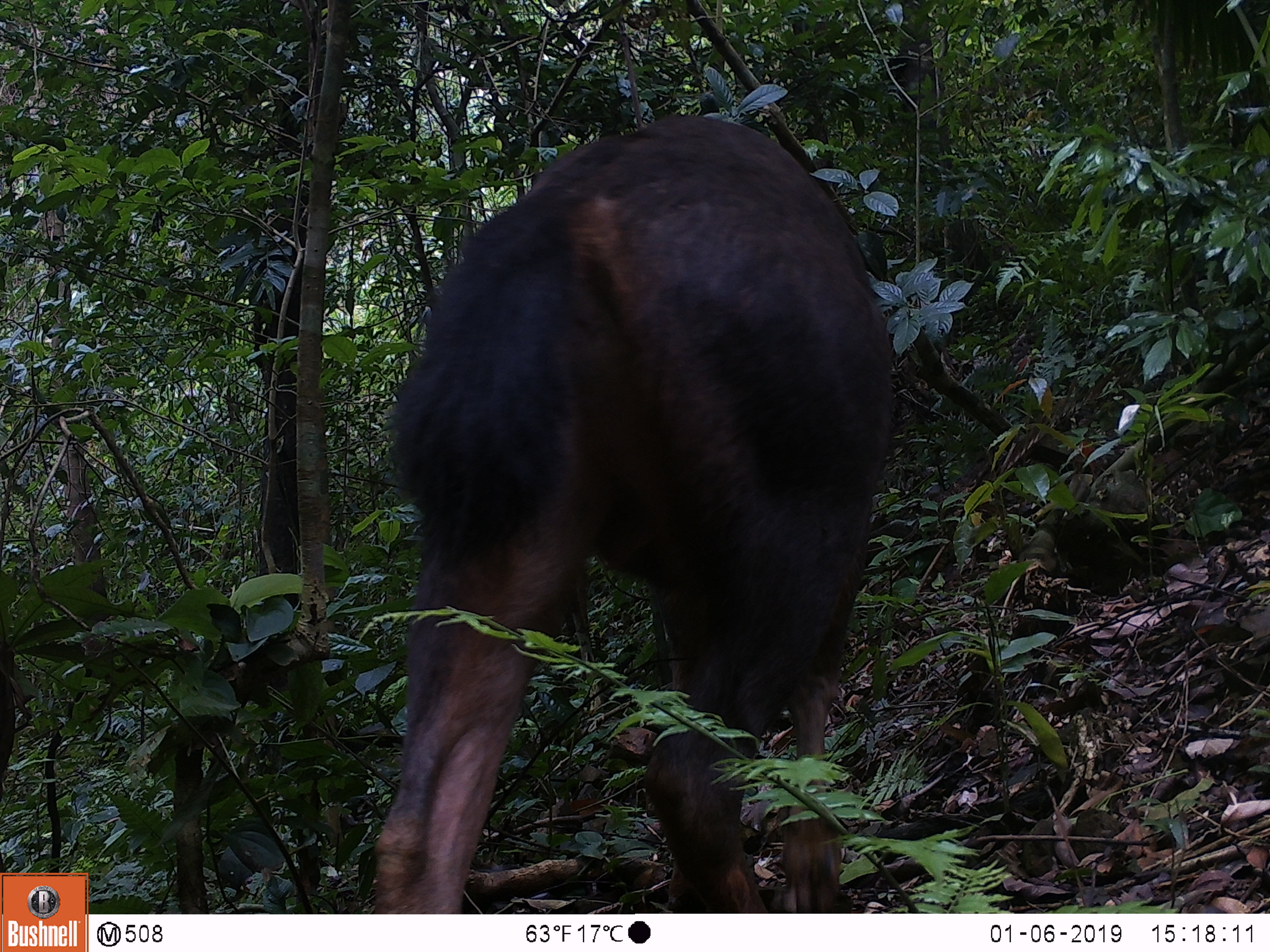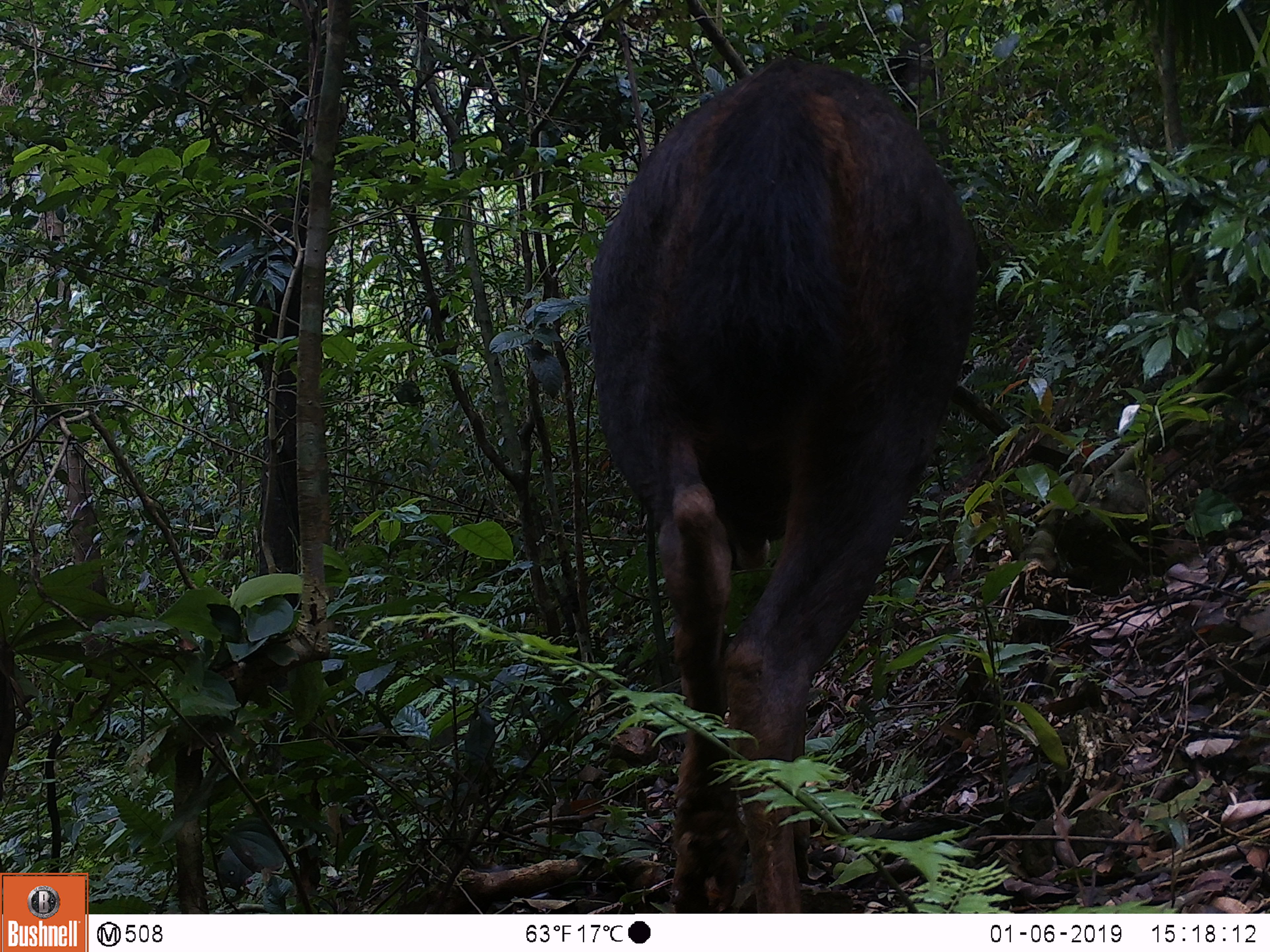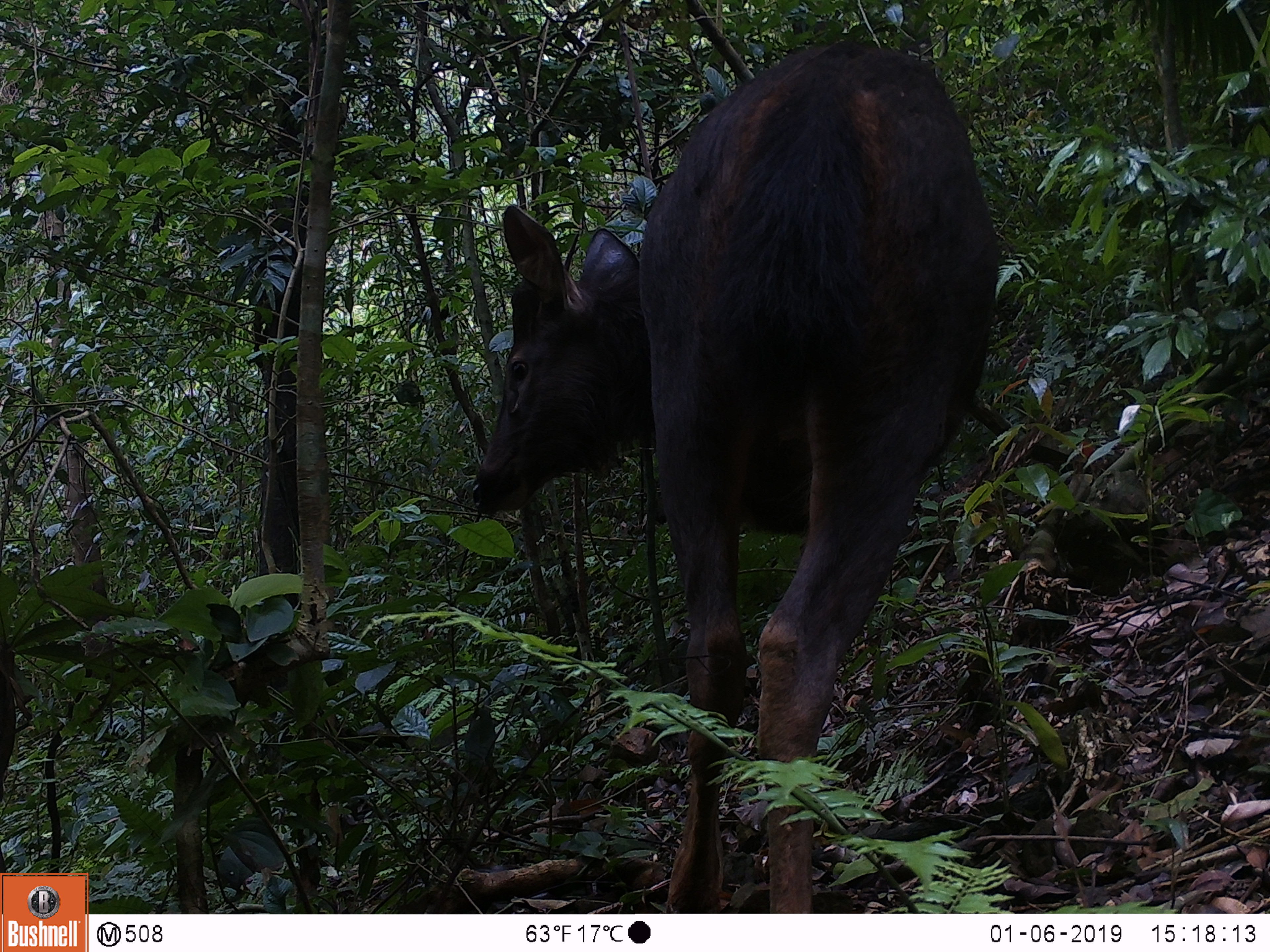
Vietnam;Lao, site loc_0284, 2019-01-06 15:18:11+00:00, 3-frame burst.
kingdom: Animalia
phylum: Chordata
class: Mammalia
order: Artiodactyla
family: Cervidae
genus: Rusa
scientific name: Rusa unicolor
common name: sambar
Sambar (Rusa unicolor). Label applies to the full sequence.